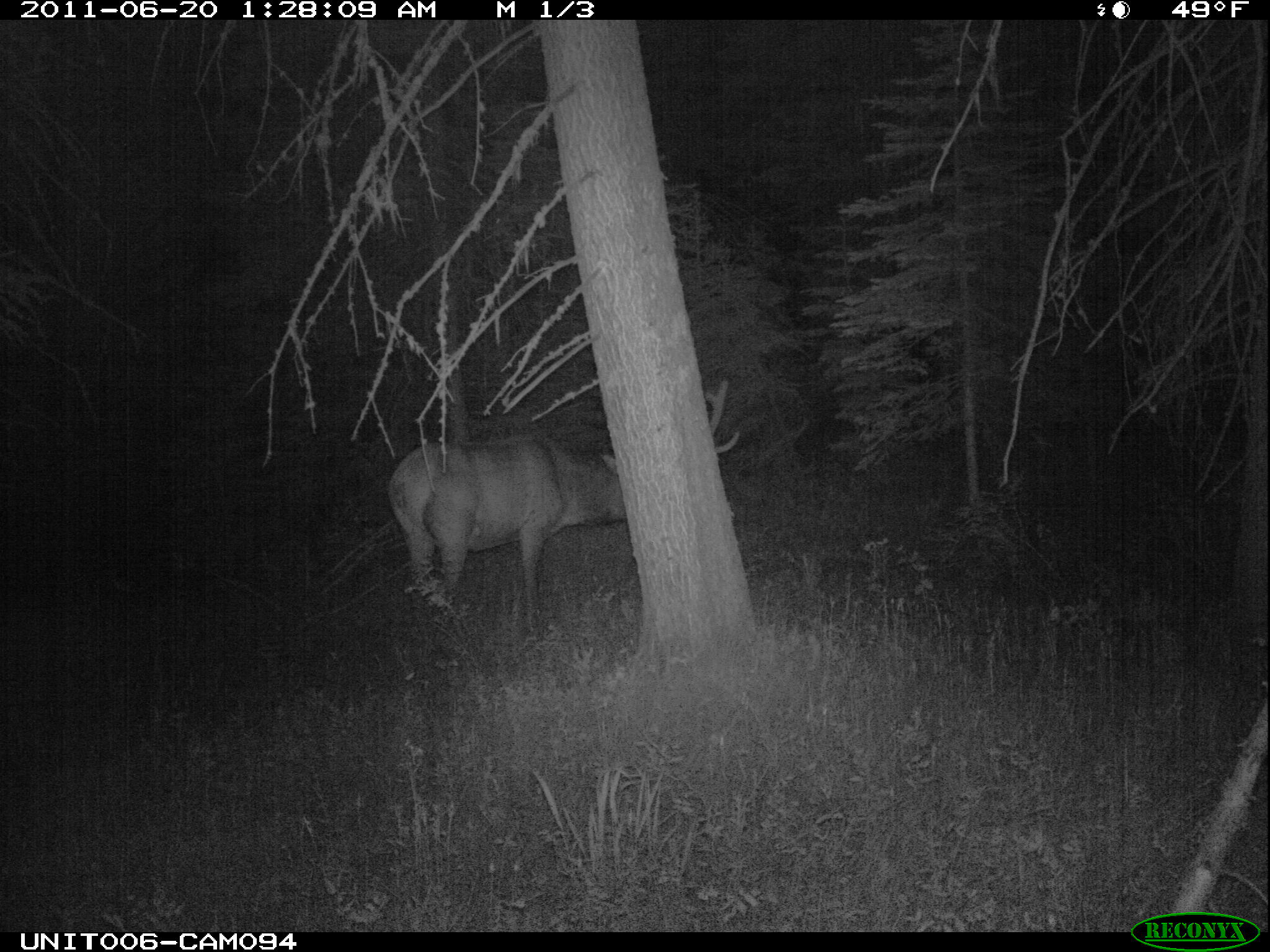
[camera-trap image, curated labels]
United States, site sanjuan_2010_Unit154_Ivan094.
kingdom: Animalia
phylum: Chordata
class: Mammalia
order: Artiodactyla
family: Cervidae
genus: Cervus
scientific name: Cervus elaphus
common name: red deer